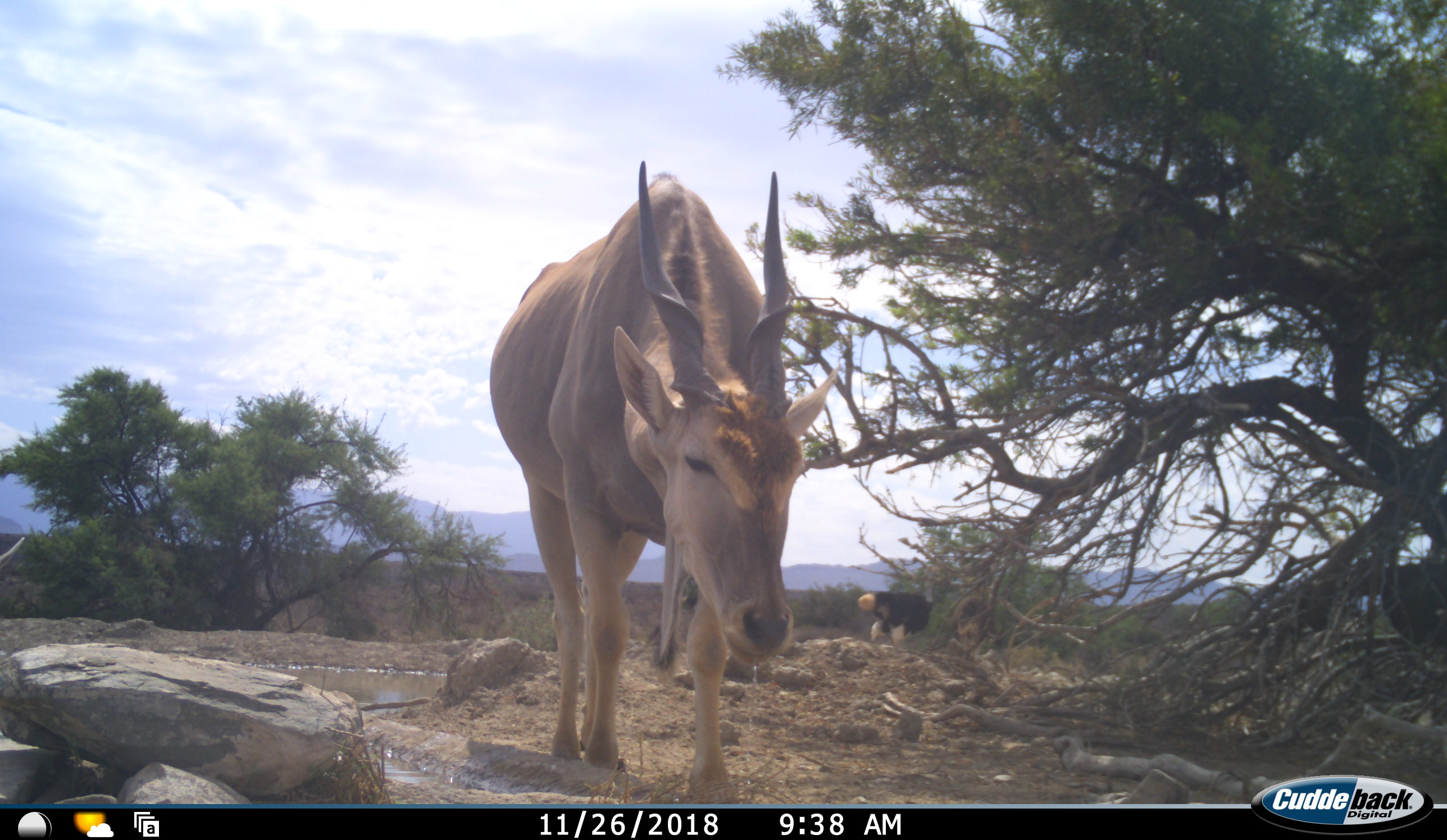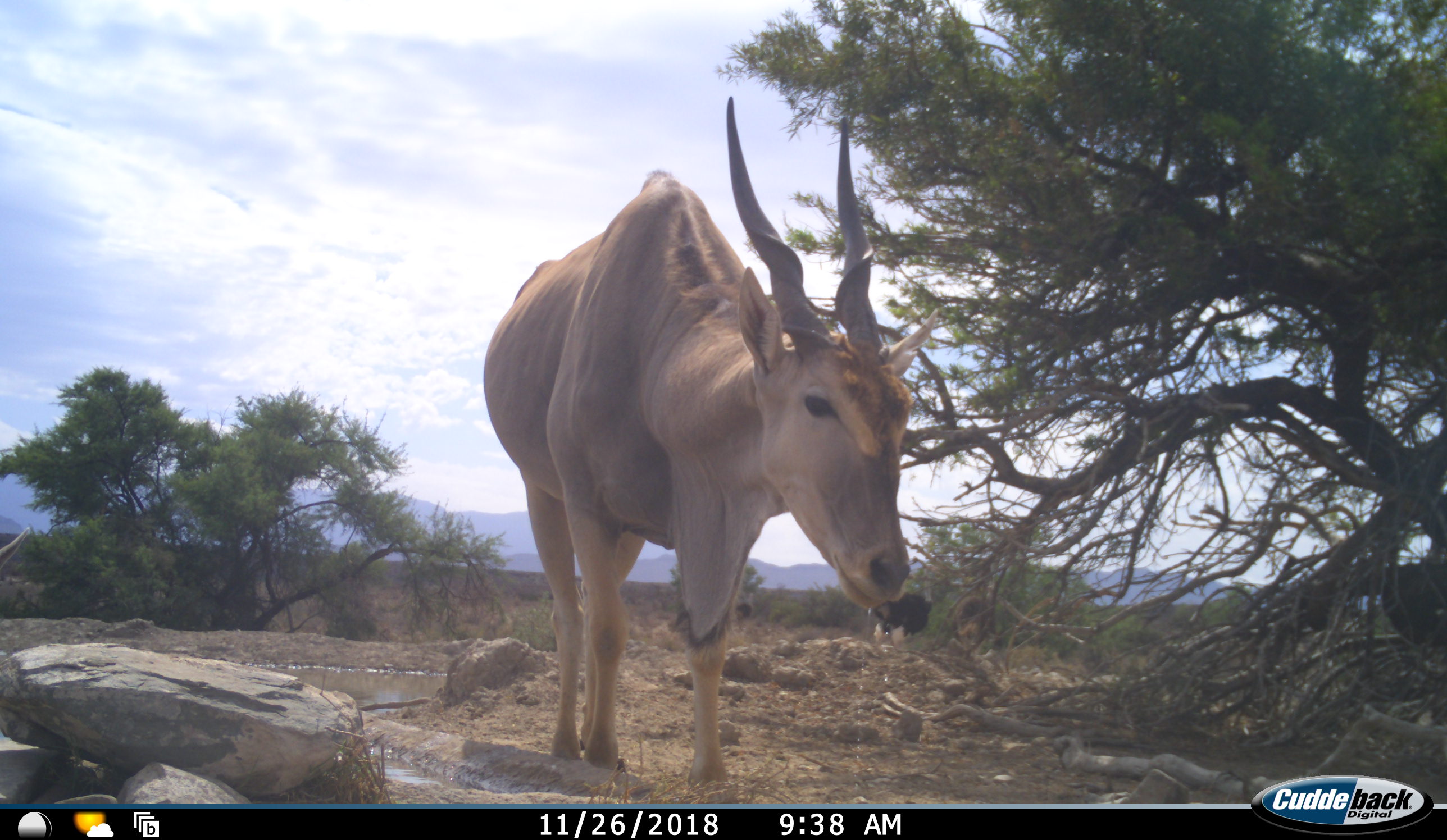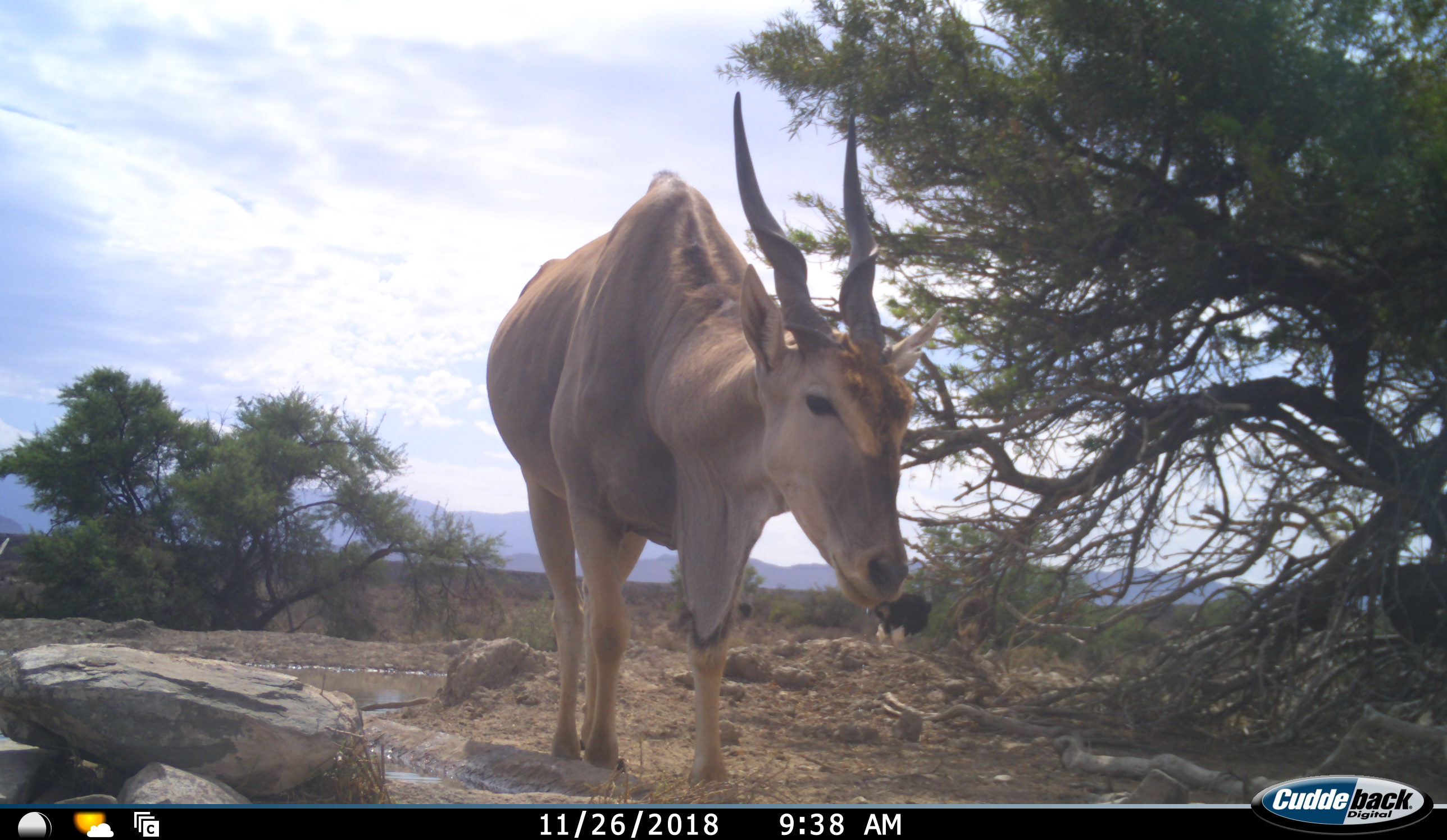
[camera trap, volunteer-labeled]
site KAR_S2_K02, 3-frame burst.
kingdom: Animalia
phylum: Chordata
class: Mammalia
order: Artiodactyla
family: Bovidae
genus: Tragelaphus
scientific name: Tragelaphus oryx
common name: eland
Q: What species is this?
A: Eland (Tragelaphus oryx).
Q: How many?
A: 1.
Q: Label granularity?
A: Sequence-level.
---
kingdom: Animalia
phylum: Chordata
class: Aves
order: Struthioniformes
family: Struthionidae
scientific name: Struthionidae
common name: ostrich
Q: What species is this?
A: Ostrich (Struthionidae).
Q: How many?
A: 1.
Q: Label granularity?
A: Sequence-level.